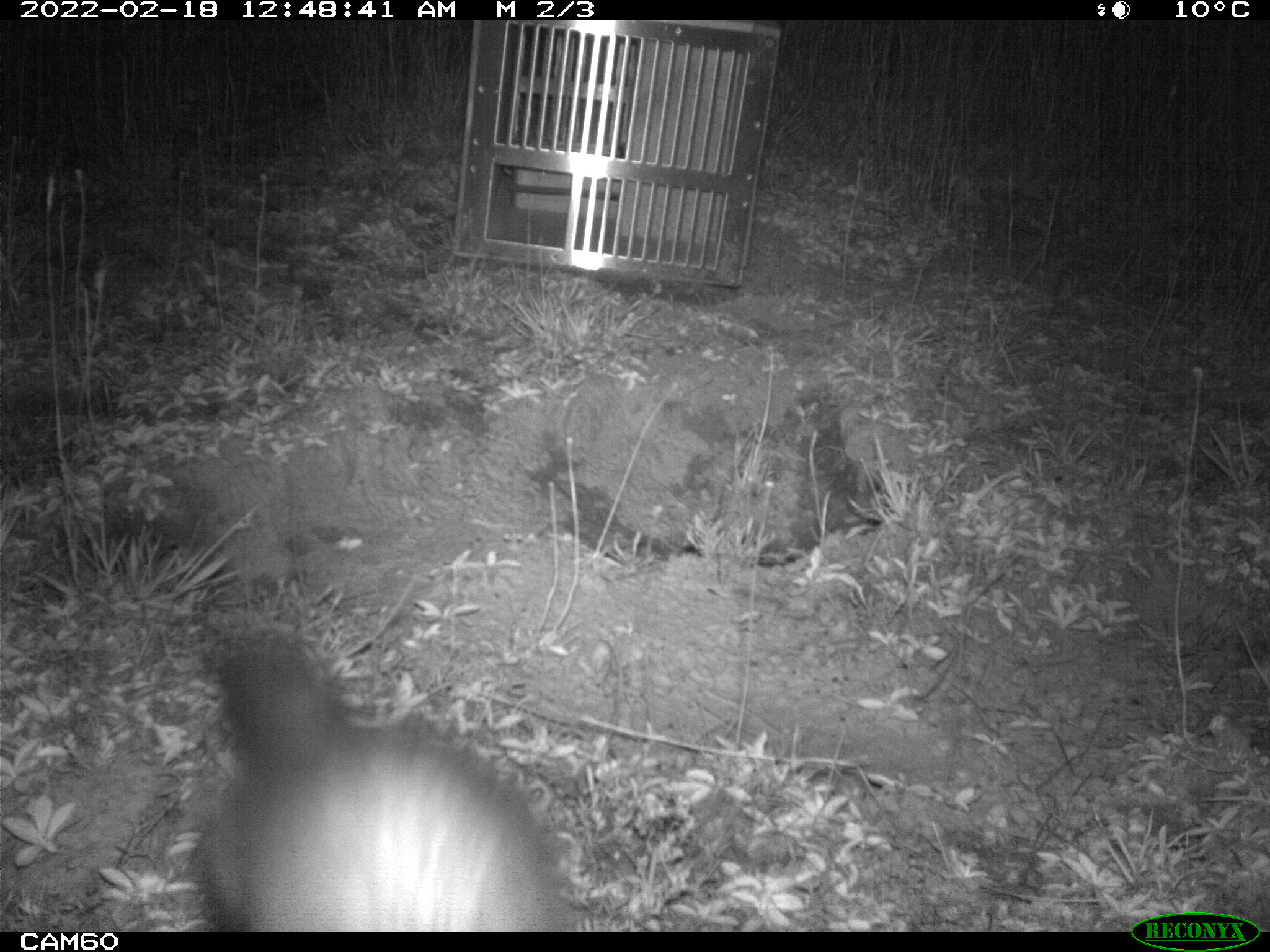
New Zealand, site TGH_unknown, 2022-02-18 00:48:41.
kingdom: Animalia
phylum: Chordata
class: Mammalia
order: Carnivora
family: Mustelidae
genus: Mustela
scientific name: Mustela furo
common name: ferret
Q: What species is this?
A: Ferret (Mustela furo).